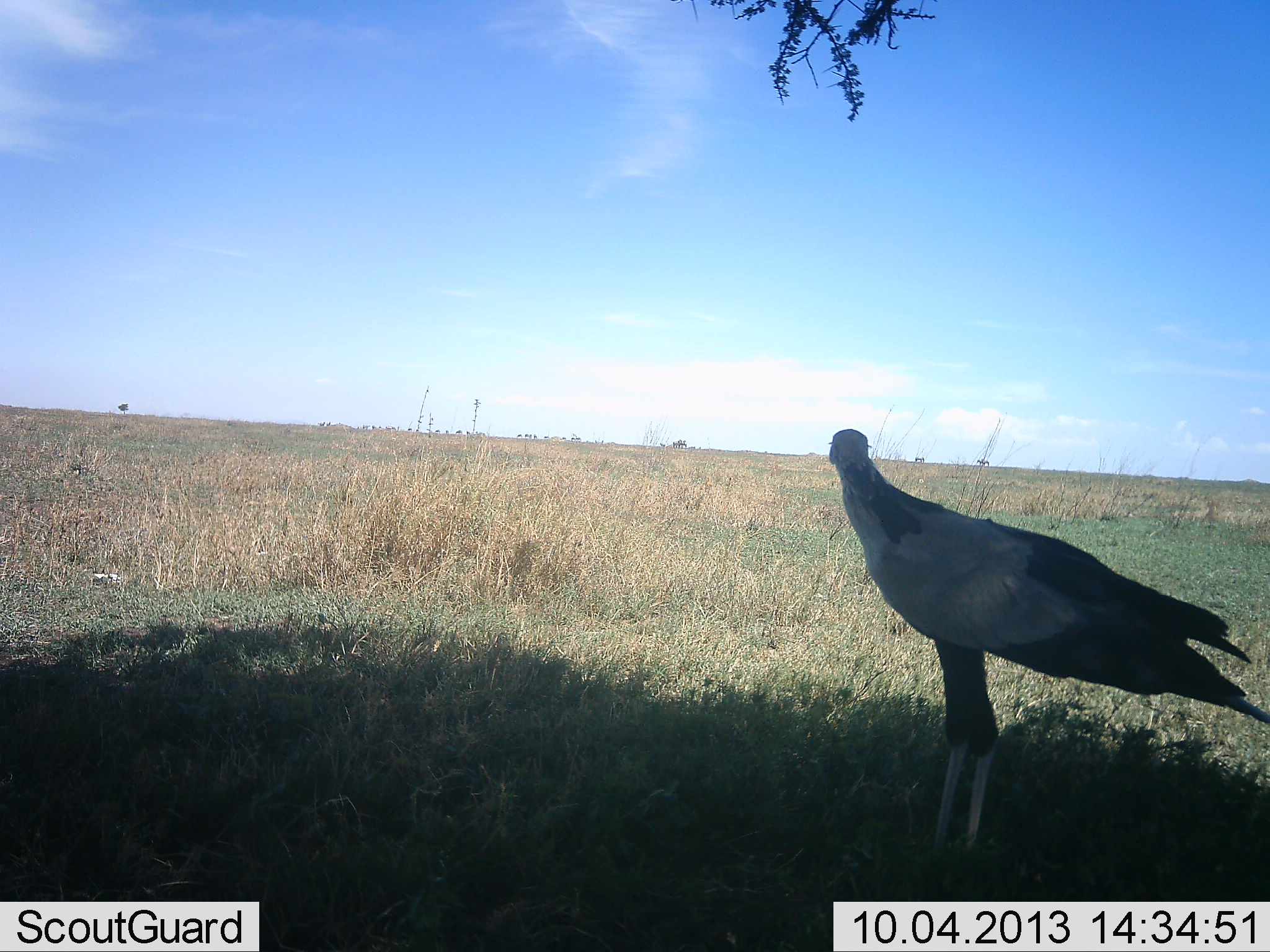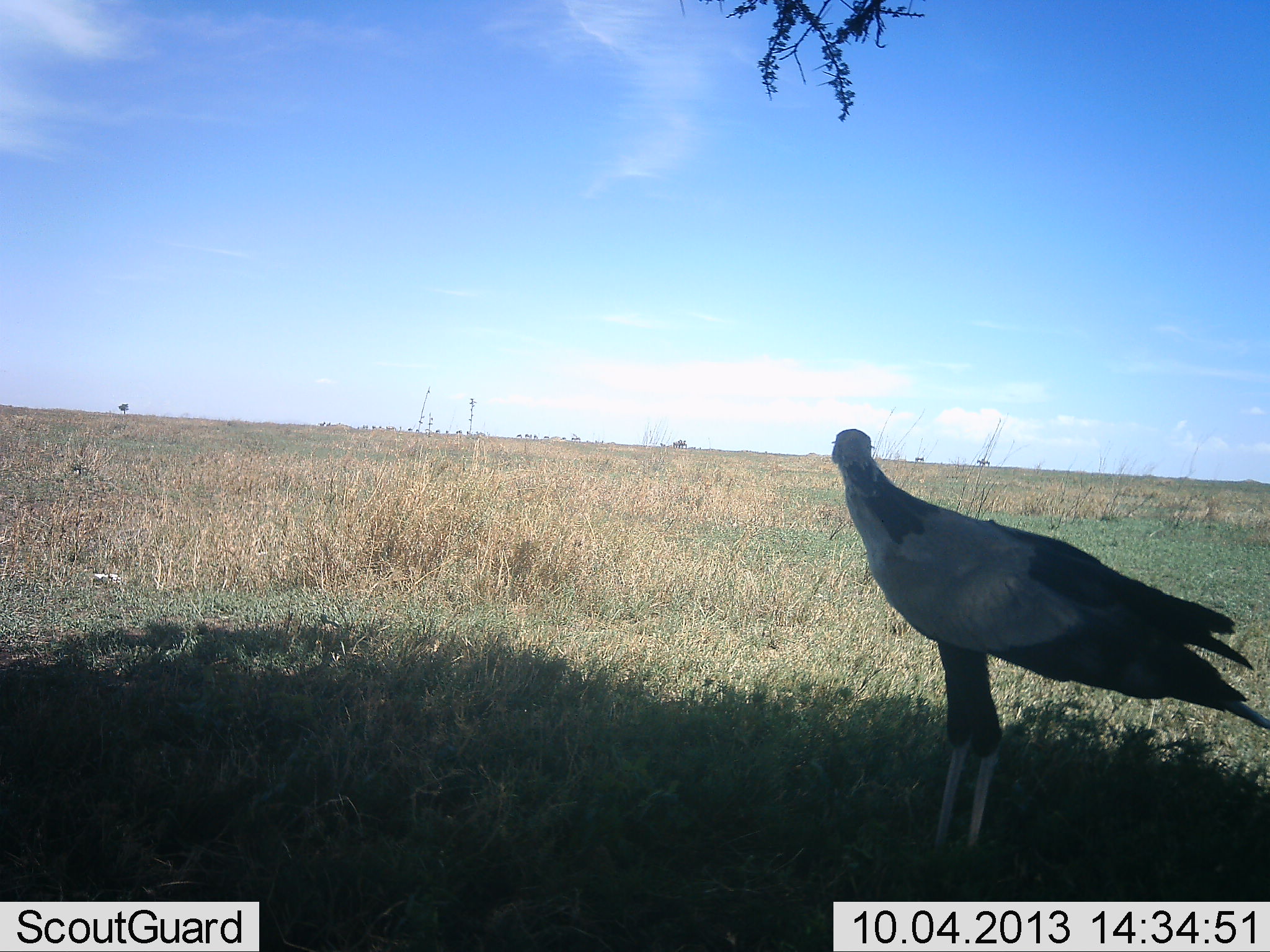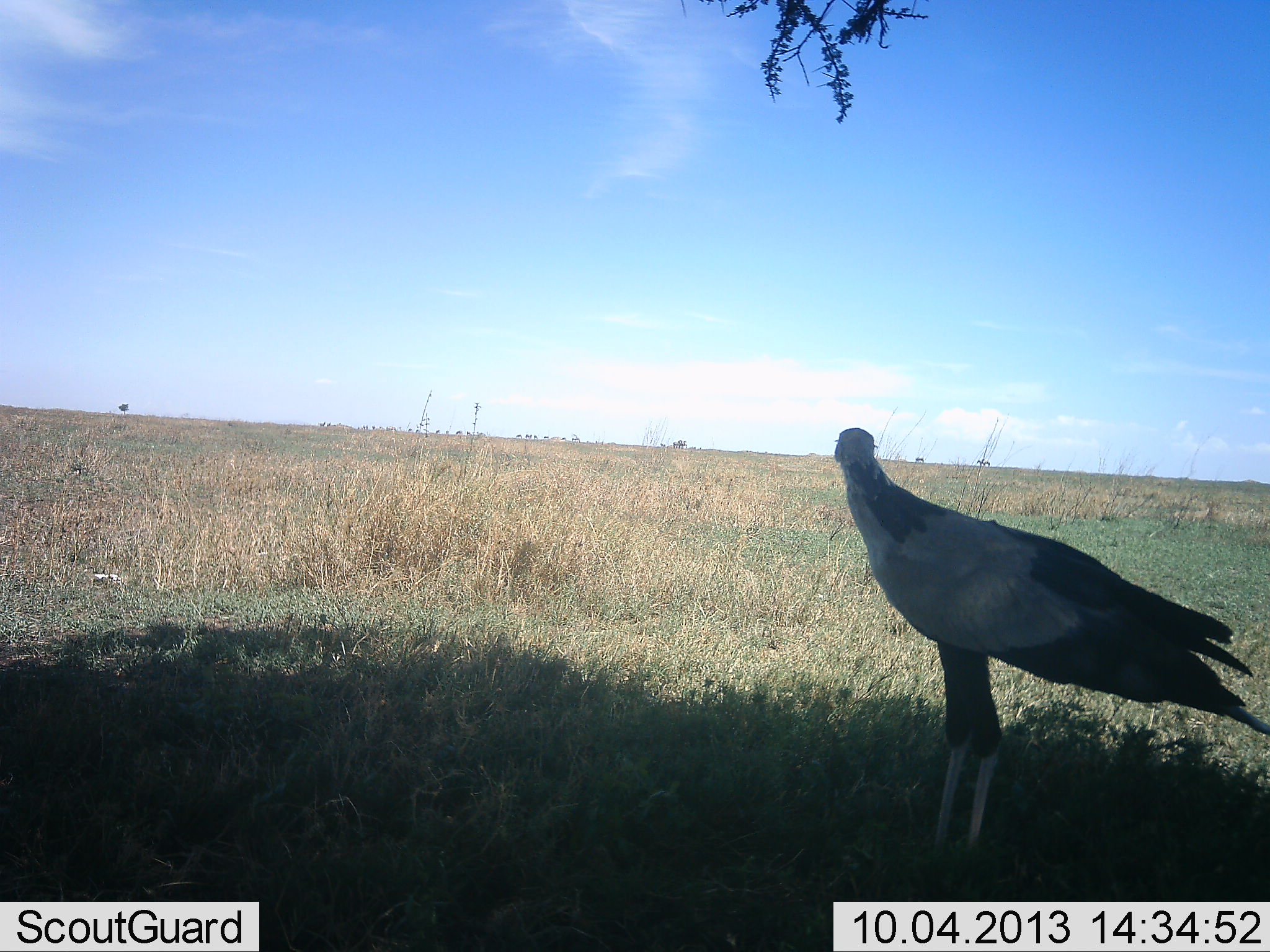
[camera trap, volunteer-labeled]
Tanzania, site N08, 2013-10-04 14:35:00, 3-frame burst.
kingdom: Animalia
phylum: Chordata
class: Aves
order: Accipitriformes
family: Sagittariidae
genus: Sagittarius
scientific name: Sagittarius serpentarius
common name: secretary bird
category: secretarybird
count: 1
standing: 100%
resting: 0%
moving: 0%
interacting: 0%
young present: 0%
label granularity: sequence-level